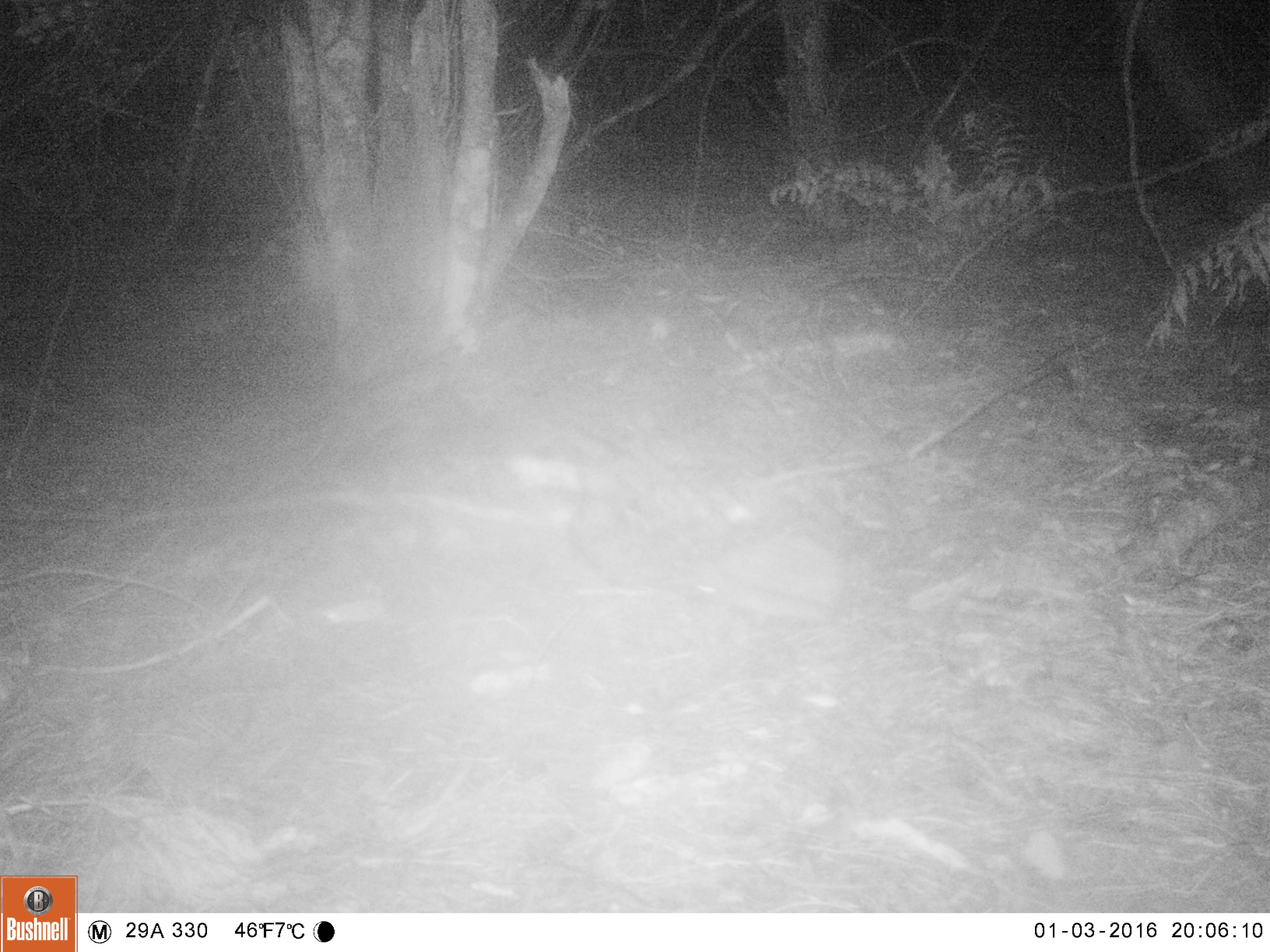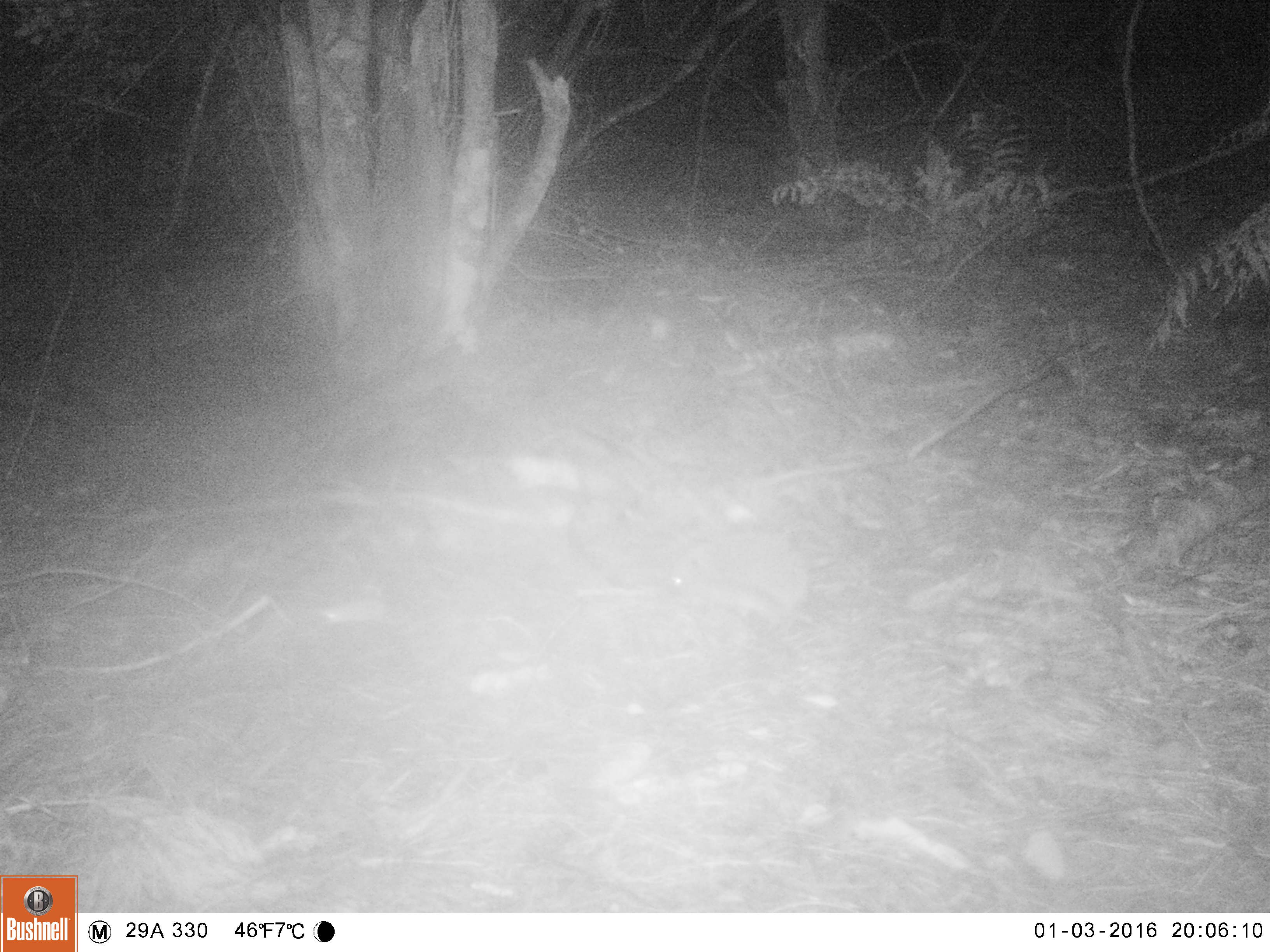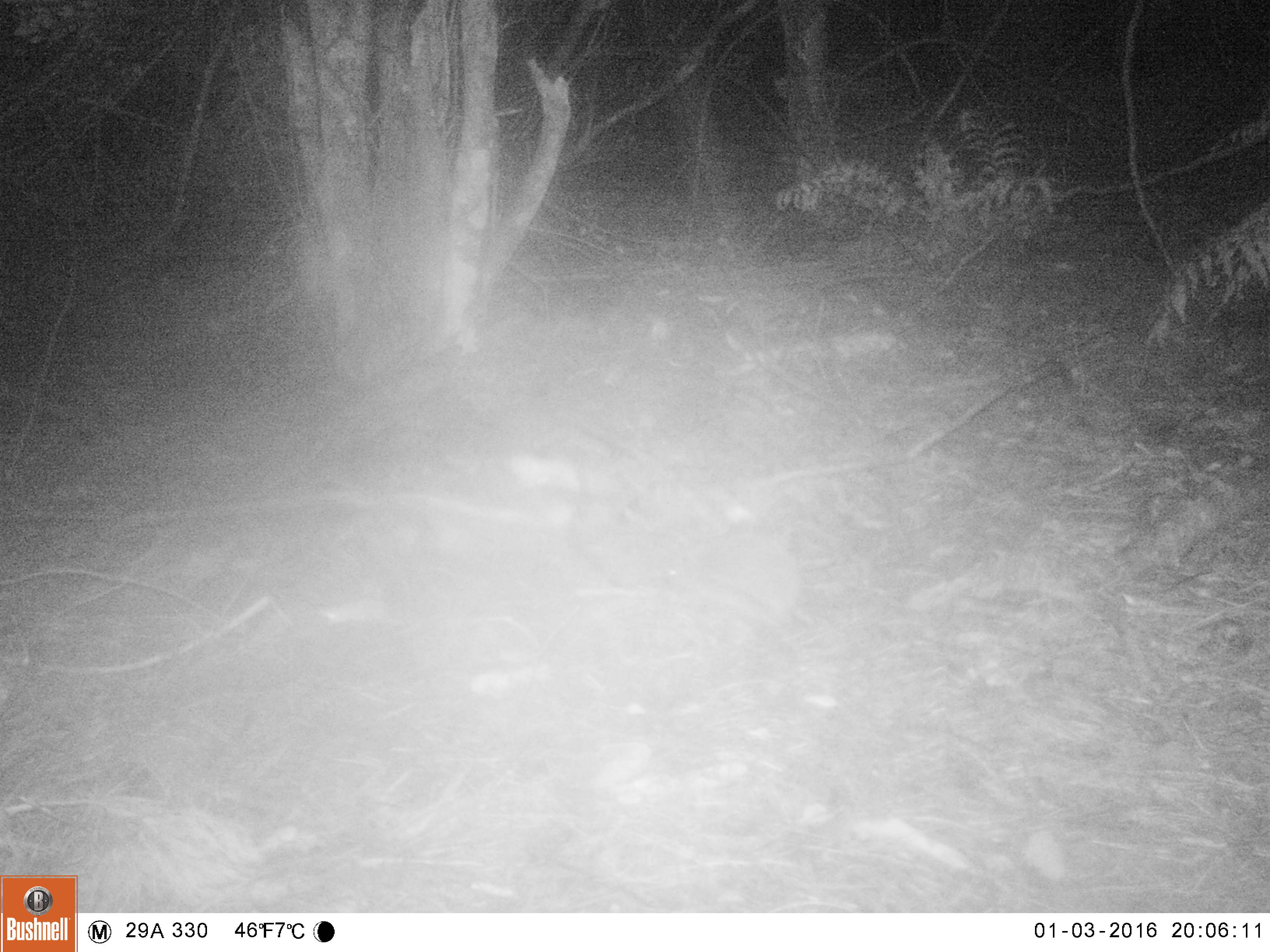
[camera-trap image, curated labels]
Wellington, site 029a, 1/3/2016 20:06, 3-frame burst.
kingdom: Animalia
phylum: Chordata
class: Mammalia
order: Eulipotyphla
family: Erinaceidae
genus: Erinaceus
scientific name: Erinaceus europaeus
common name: hedgehog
Hedgehog (Erinaceus europaeus).